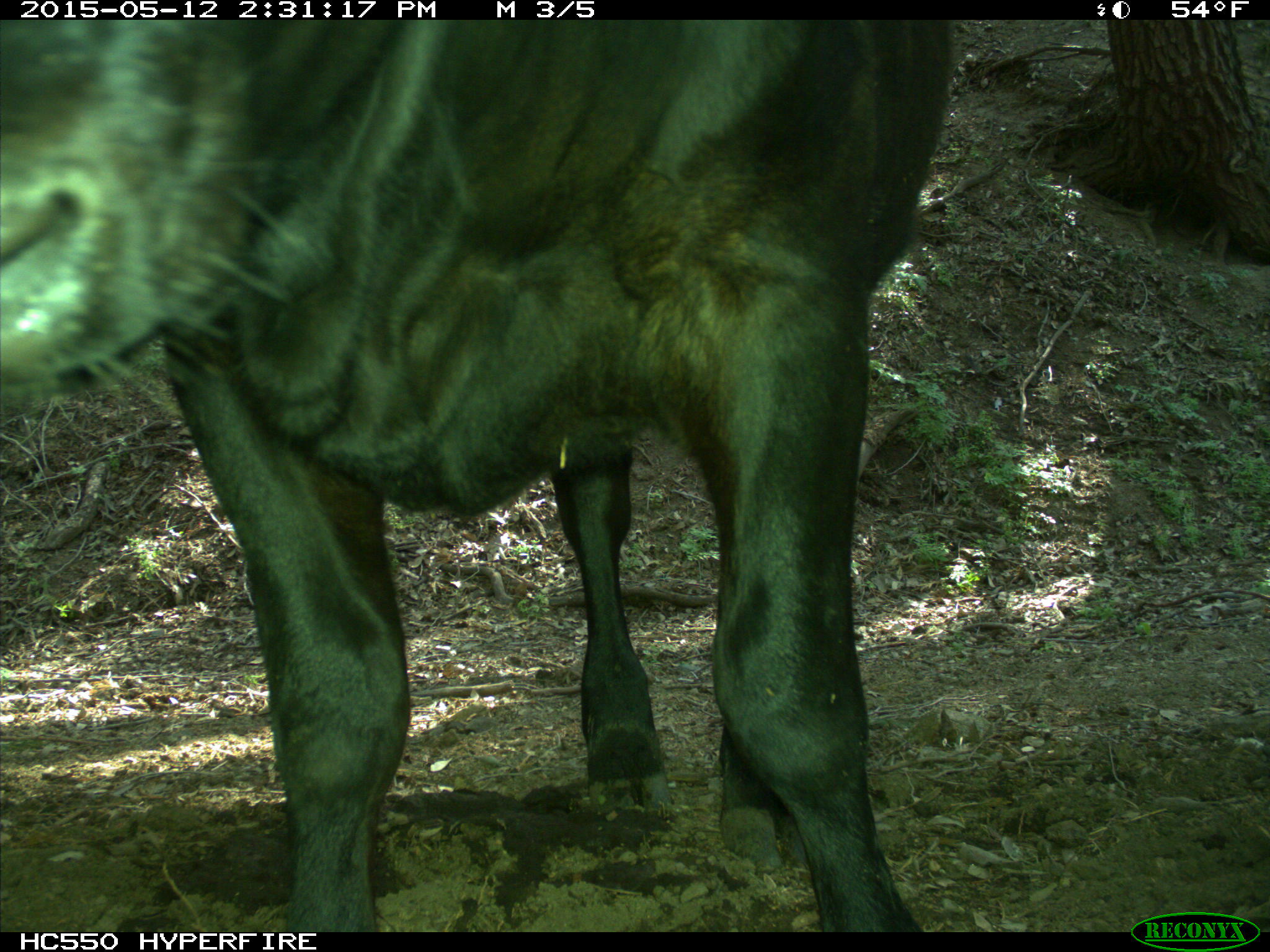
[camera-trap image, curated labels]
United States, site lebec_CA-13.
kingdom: Animalia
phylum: Chordata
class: Mammalia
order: Artiodactyla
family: Bovidae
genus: Bos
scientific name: Bos taurus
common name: domestic cow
Bos taurus (domestic cow).